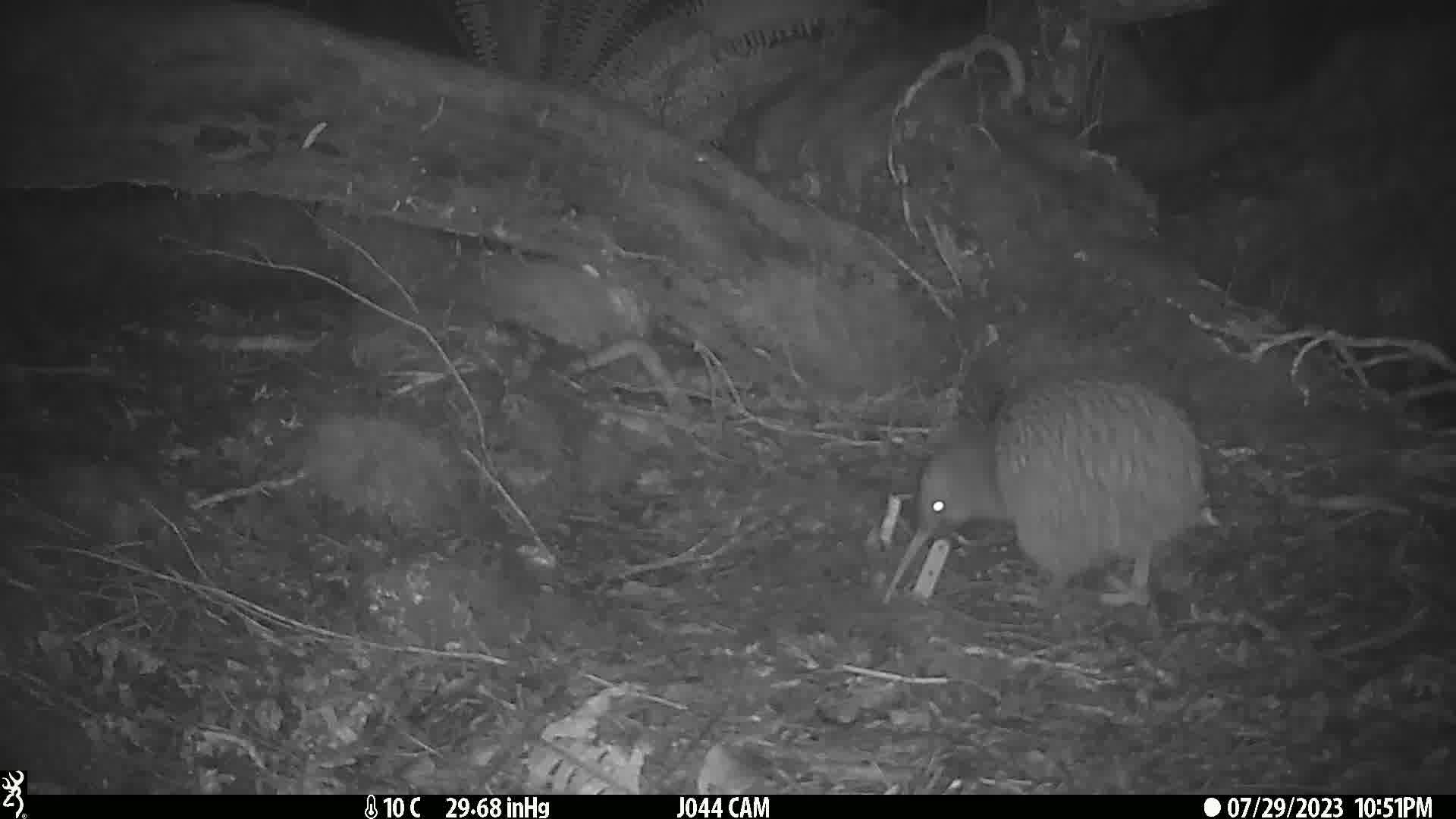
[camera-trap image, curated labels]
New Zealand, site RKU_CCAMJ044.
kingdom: Animalia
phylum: Chordata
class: Aves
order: Apterygiformes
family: Apterygidae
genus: Apteryx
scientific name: Apteryx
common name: kiwi